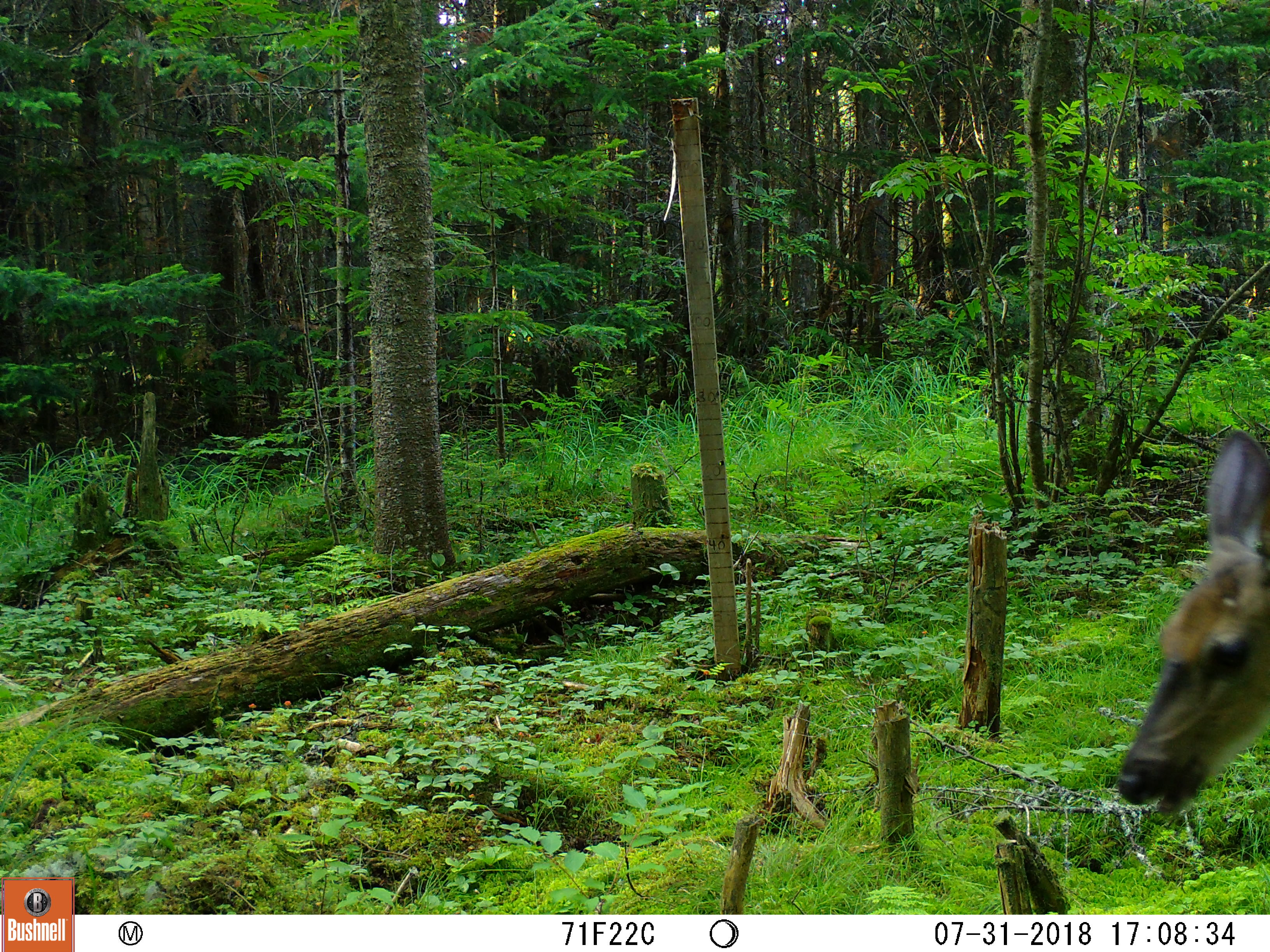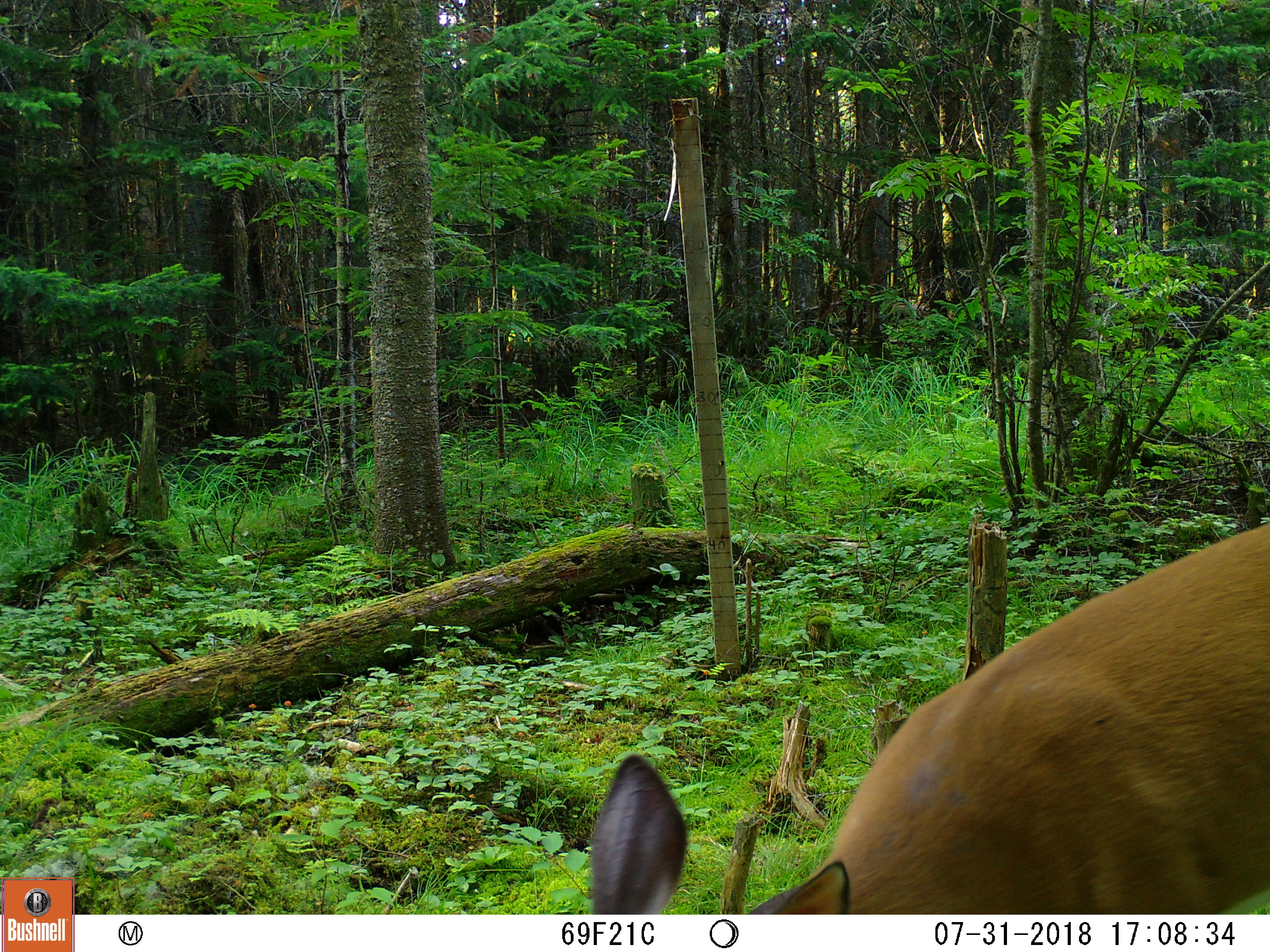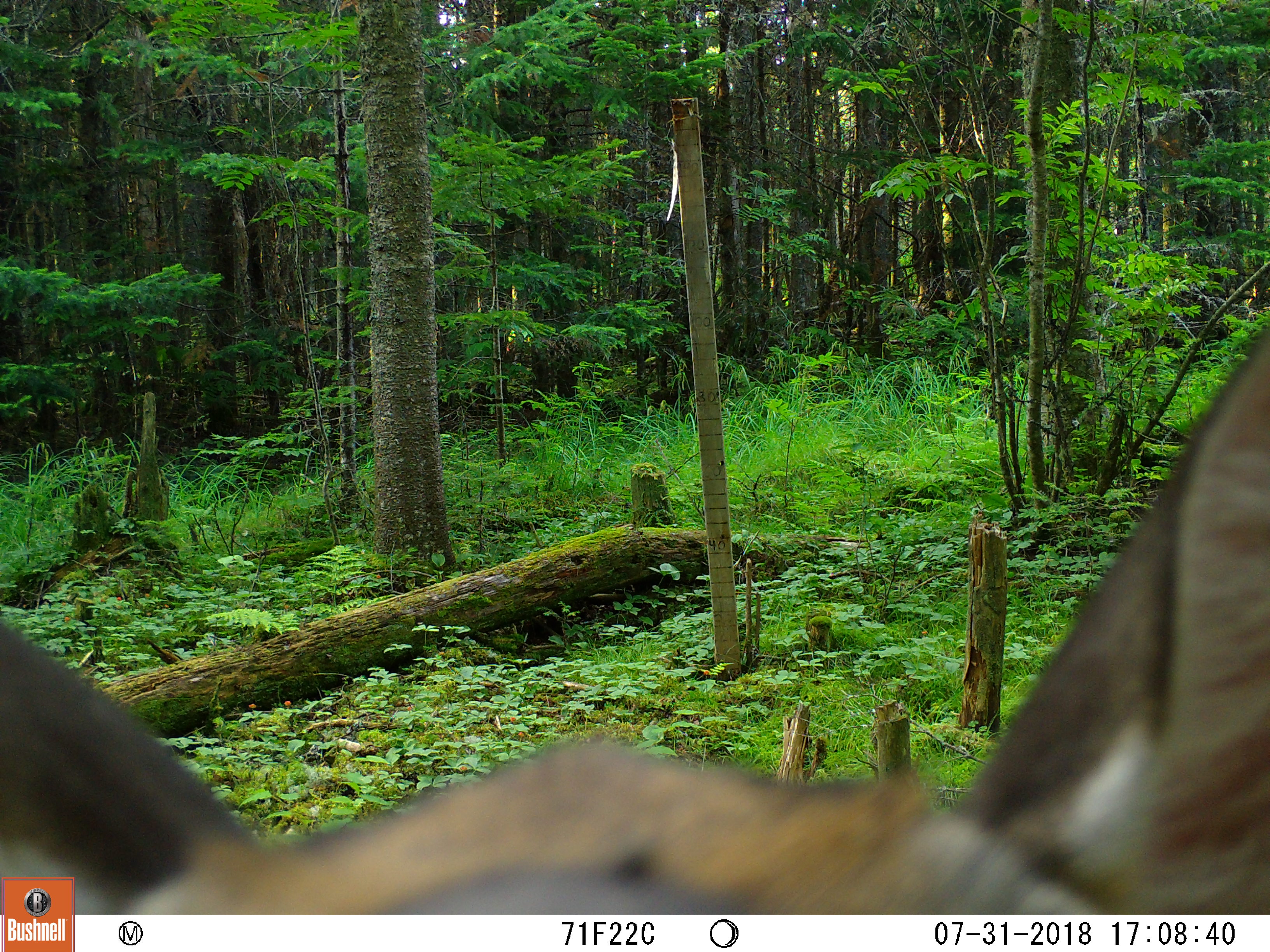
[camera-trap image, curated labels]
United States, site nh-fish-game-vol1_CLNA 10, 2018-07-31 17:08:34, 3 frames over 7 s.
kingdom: Animalia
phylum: Chordata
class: Mammalia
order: Artiodactyla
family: Cervidae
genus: Odocoileus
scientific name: Odocoileus virginianus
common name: white-tailed deer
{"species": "white-tailed deer (Odocoileus virginianus)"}